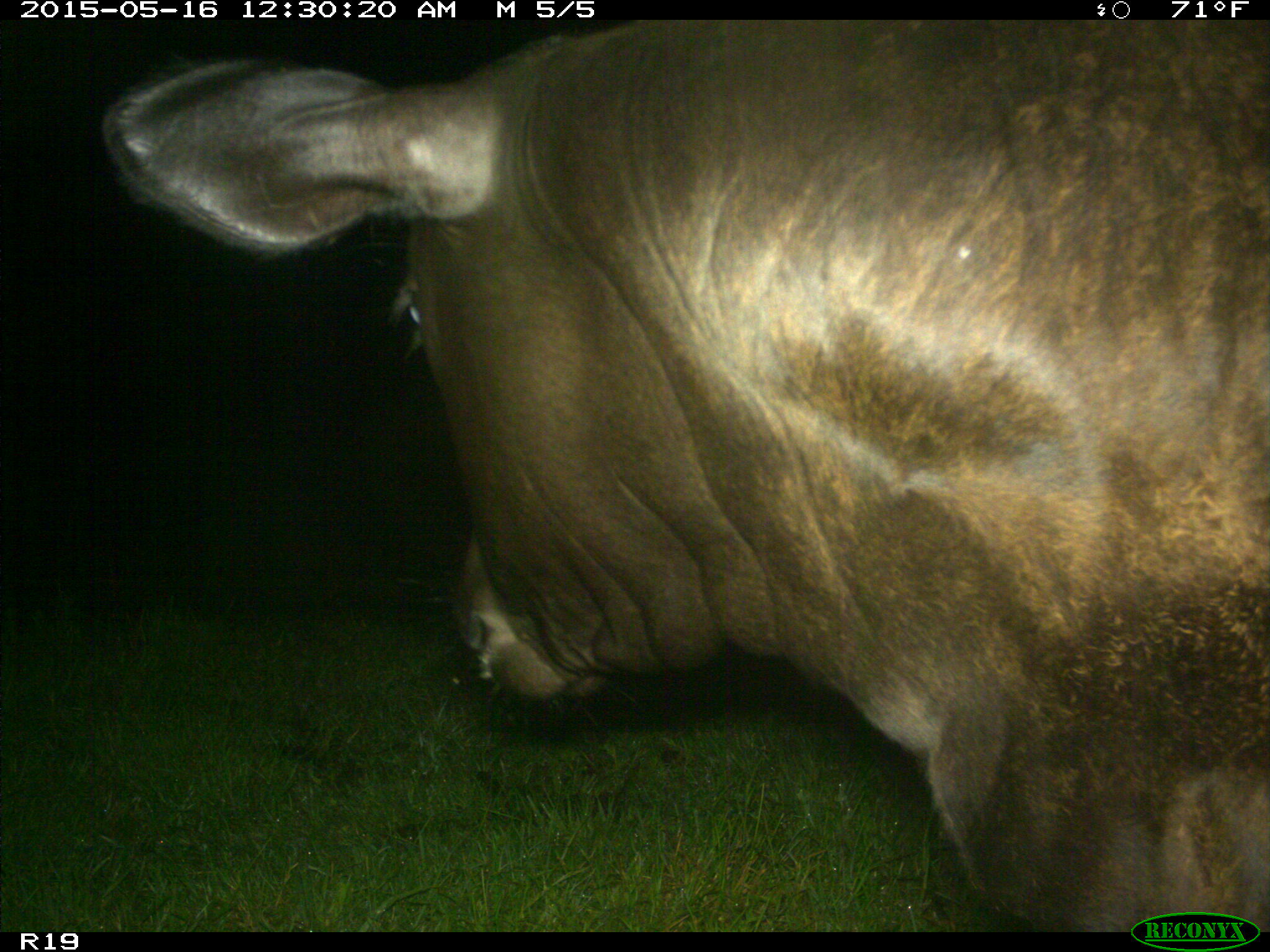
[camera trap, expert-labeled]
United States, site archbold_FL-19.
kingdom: Animalia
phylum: Chordata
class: Mammalia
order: Artiodactyla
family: Bovidae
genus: Bos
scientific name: Bos taurus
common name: domestic cow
Bos taurus (domestic cow).